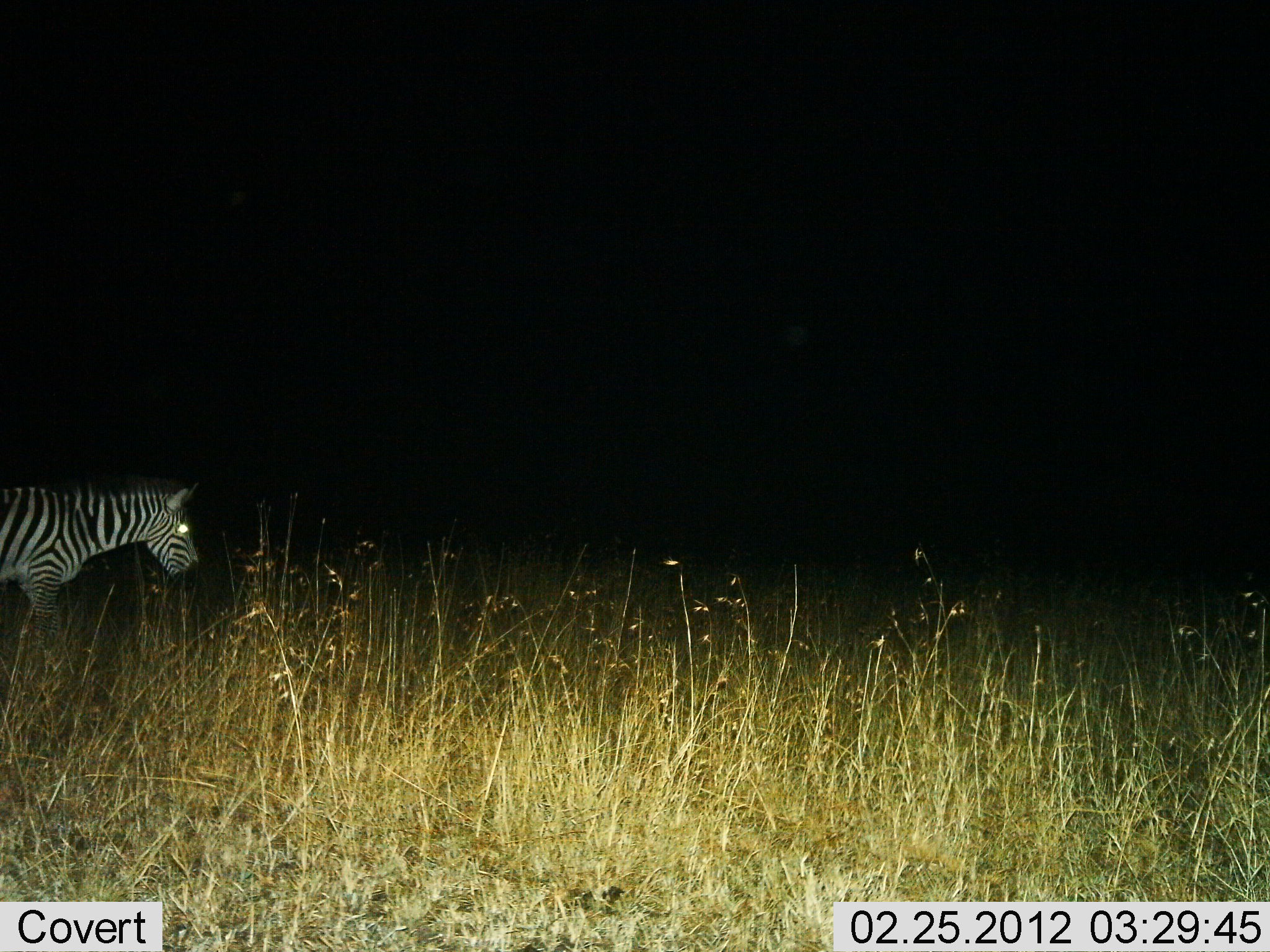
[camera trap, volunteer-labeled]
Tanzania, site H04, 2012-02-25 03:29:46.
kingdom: Animalia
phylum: Chordata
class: Mammalia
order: Perissodactyla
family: Equidae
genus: Equus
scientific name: Equus quagga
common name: plains zebra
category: zebra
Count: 1.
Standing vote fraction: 46%.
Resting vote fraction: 0%.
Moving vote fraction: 54%.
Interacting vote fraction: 0%.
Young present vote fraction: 0%.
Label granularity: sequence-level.